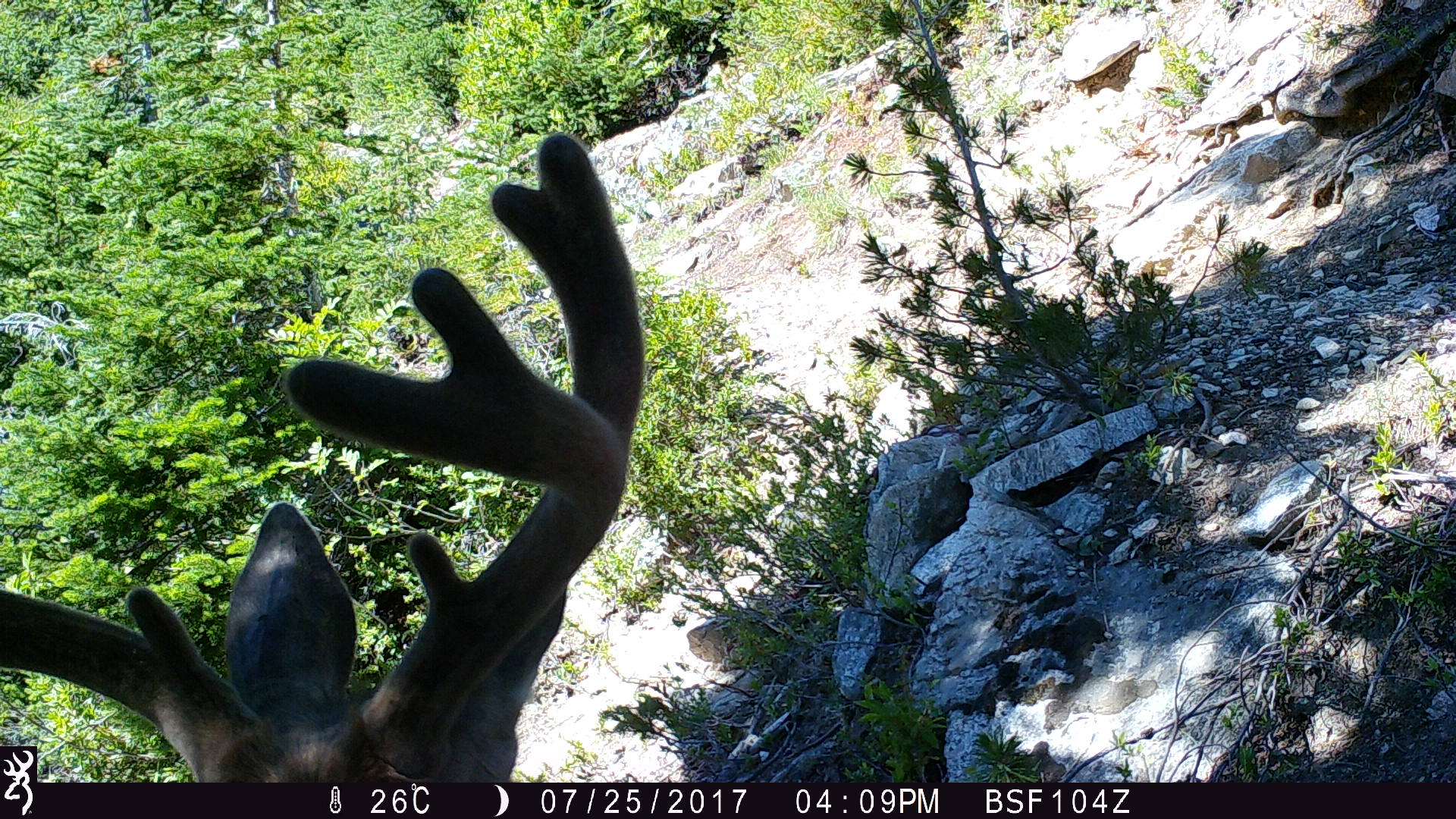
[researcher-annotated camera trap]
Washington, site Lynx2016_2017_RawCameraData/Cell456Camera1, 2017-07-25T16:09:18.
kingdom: Animalia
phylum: Chordata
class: Mammalia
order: Artiodactyla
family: Cervidae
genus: Odocoileus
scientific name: Odocoileus hemionus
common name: mule deer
Odocoileus hemionus (mule deer). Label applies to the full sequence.